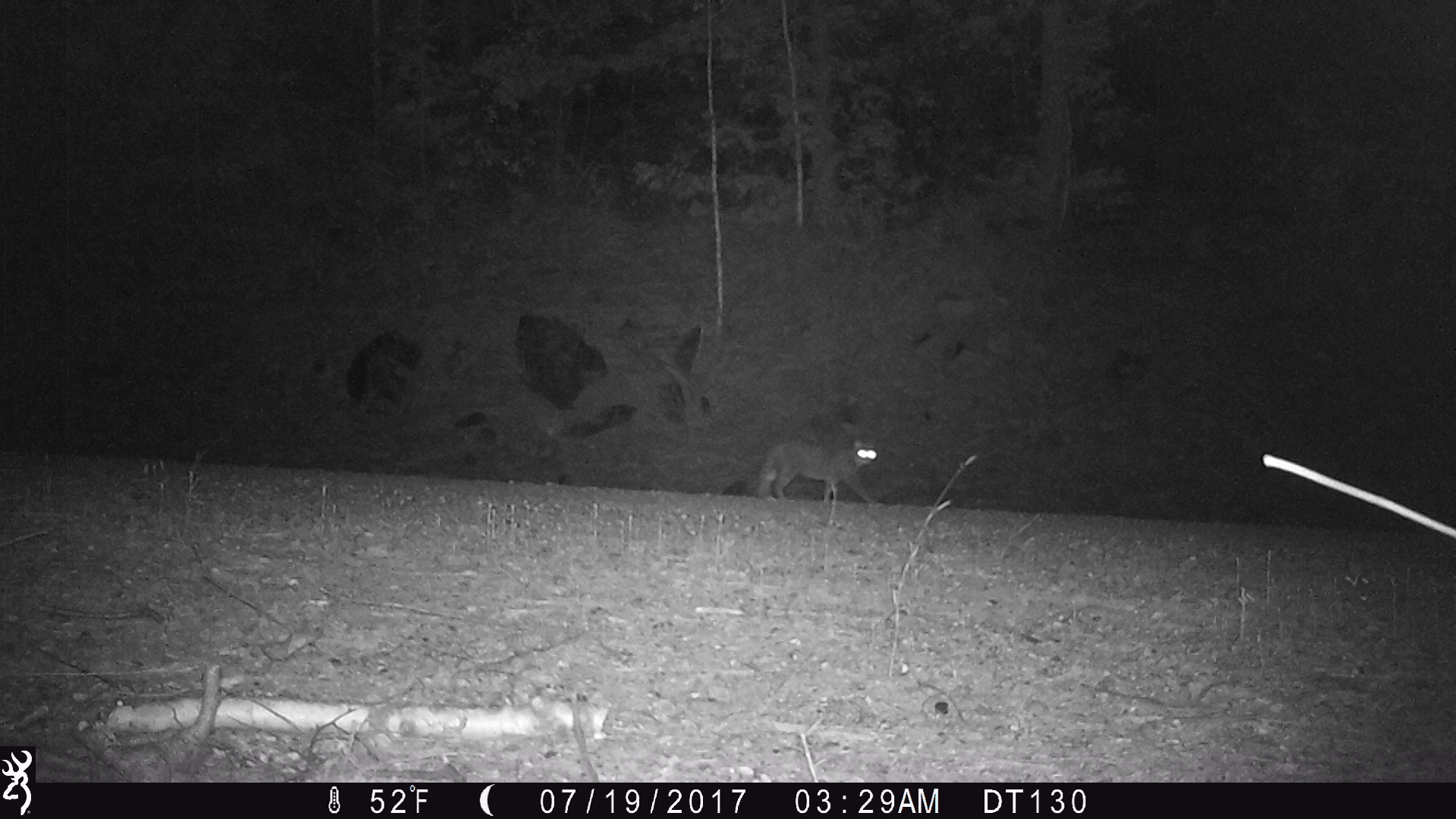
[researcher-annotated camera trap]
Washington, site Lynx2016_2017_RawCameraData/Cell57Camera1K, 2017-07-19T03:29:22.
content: unidentified animal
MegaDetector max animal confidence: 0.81